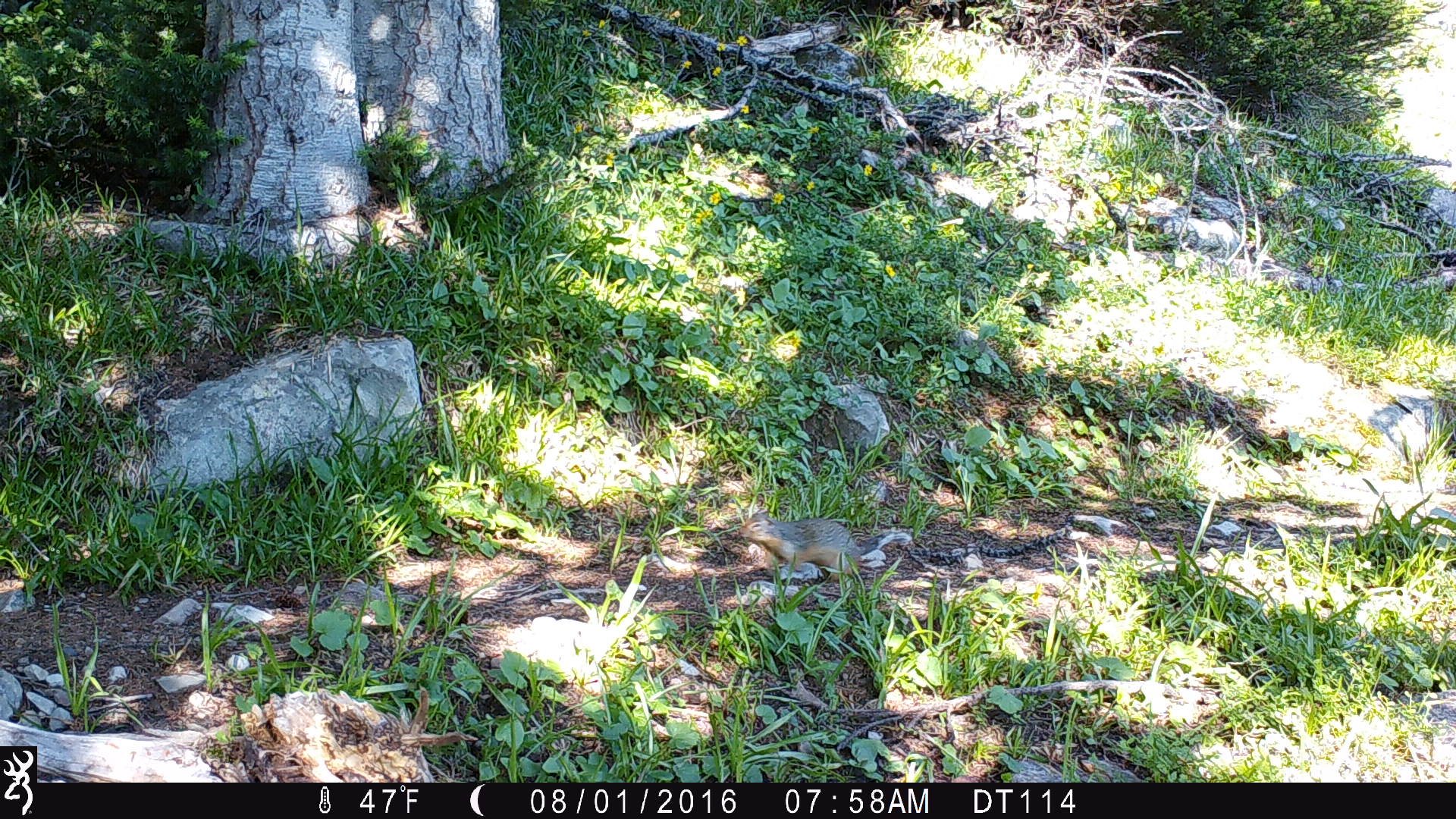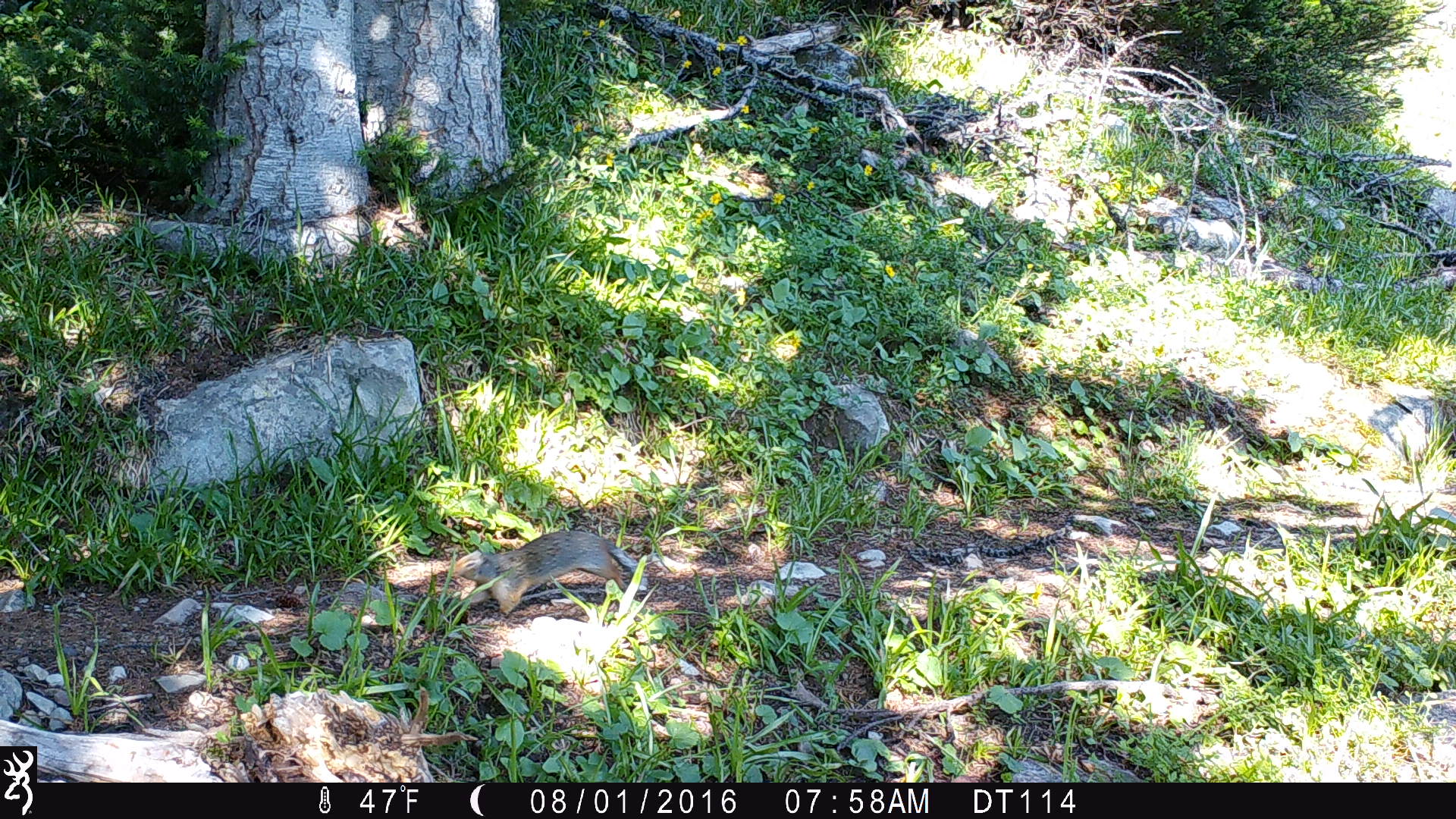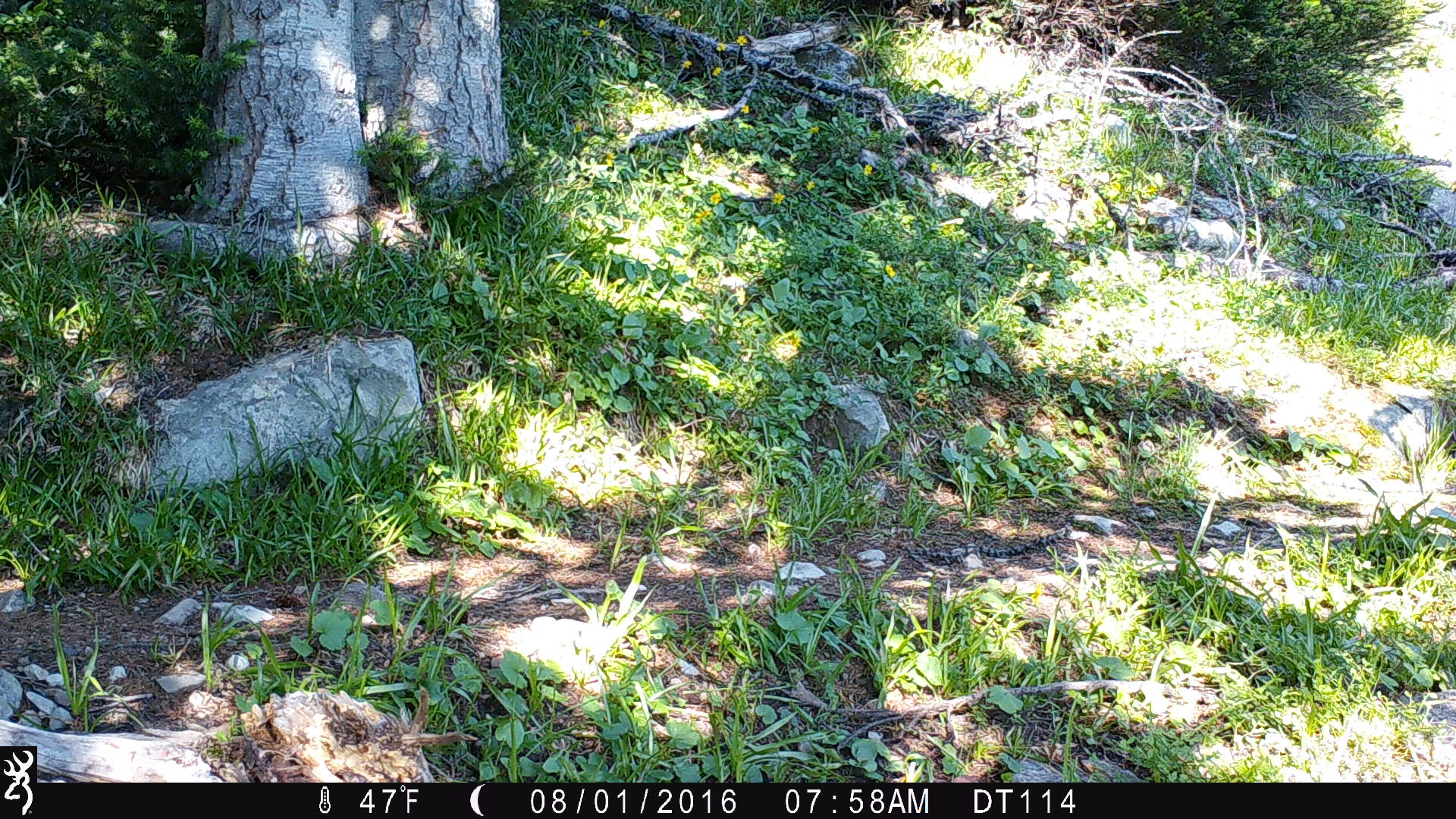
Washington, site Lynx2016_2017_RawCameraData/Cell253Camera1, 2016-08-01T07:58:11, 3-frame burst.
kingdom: Animalia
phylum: Chordata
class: Mammalia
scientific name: Mammalia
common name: small mammal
Small mammal (Mammalia). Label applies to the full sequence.